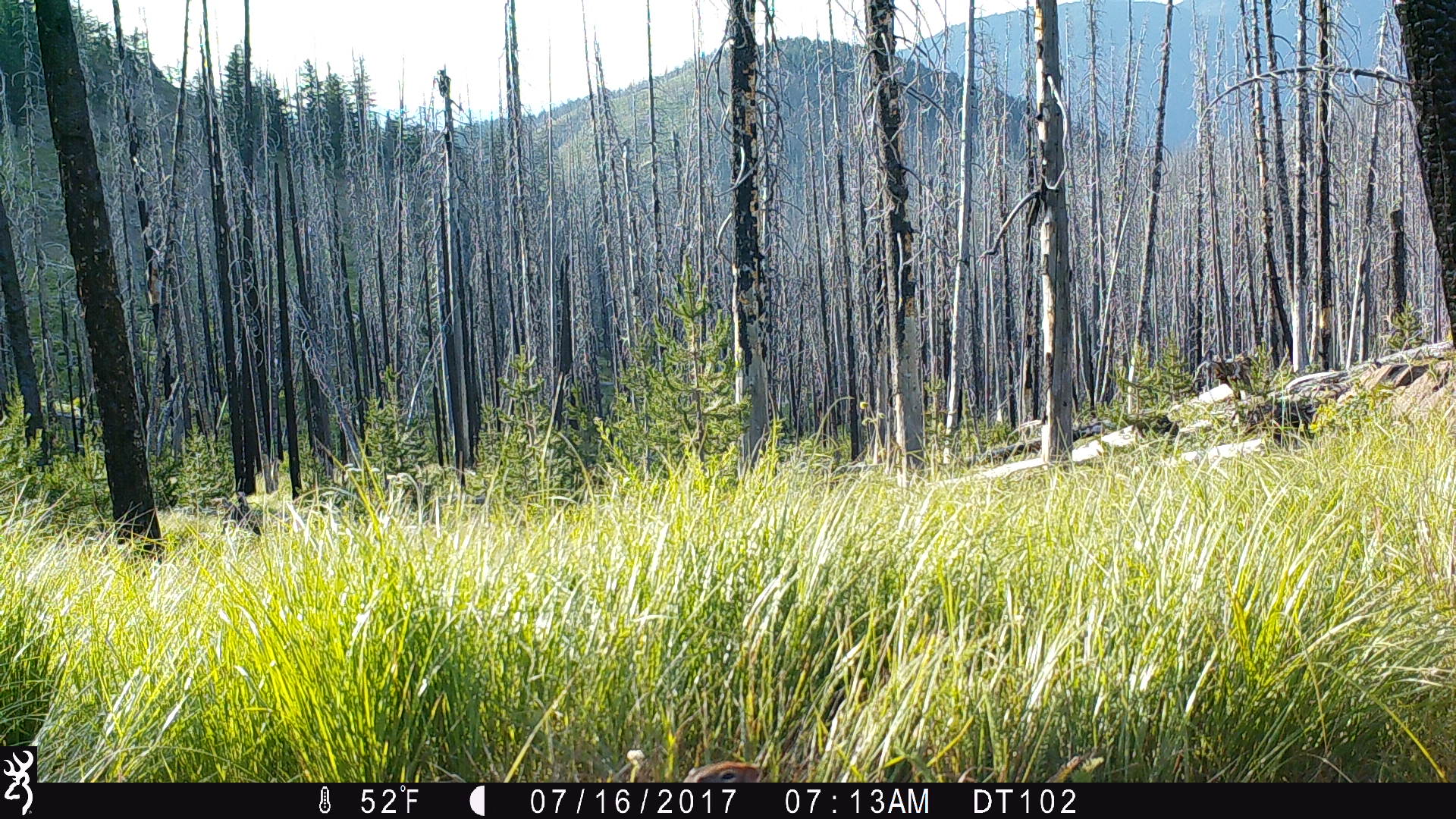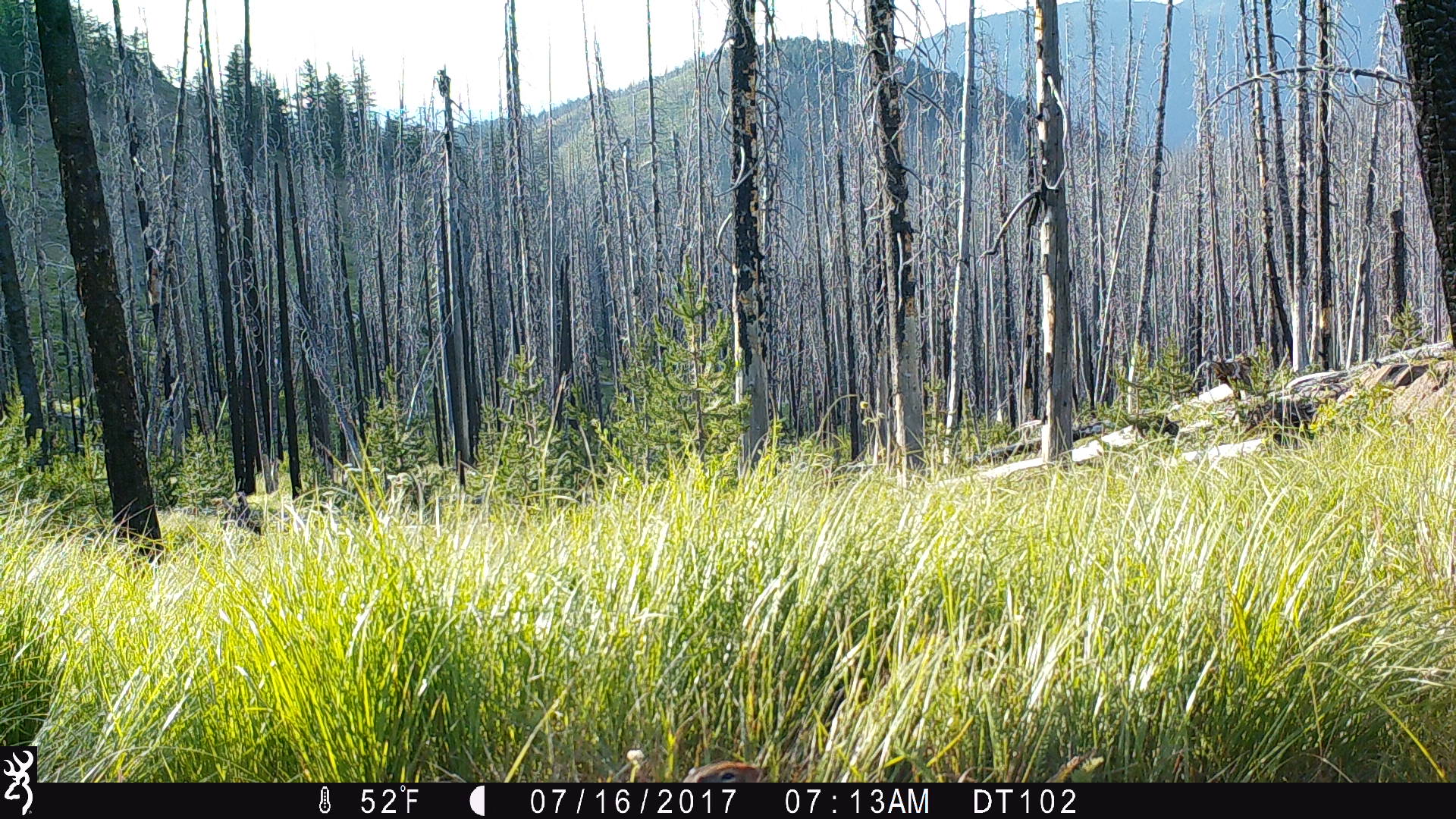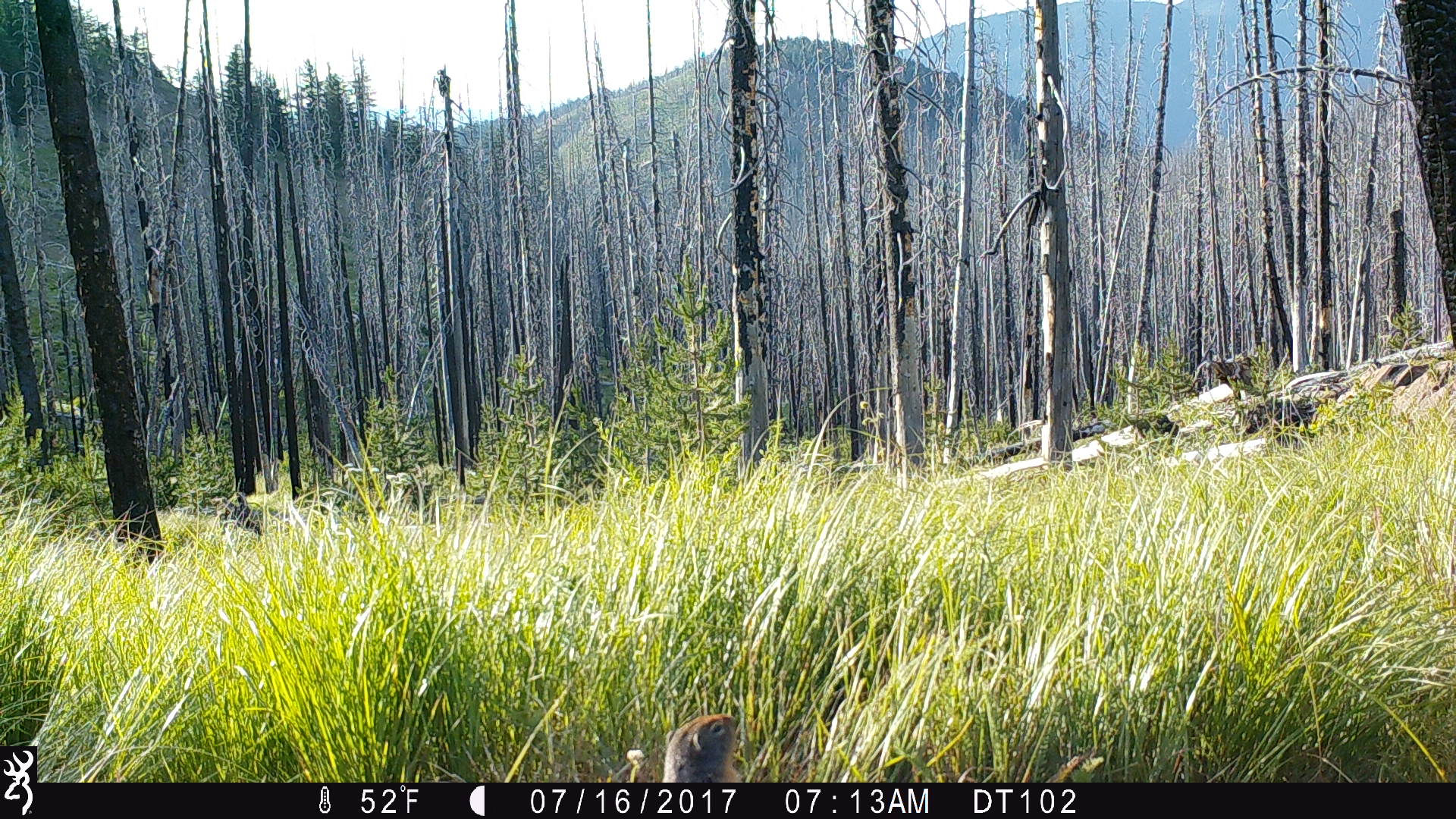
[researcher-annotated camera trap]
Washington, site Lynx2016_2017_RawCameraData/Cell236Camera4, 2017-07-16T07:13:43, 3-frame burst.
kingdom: Animalia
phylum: Chordata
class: Mammalia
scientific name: Mammalia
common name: small mammal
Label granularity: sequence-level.